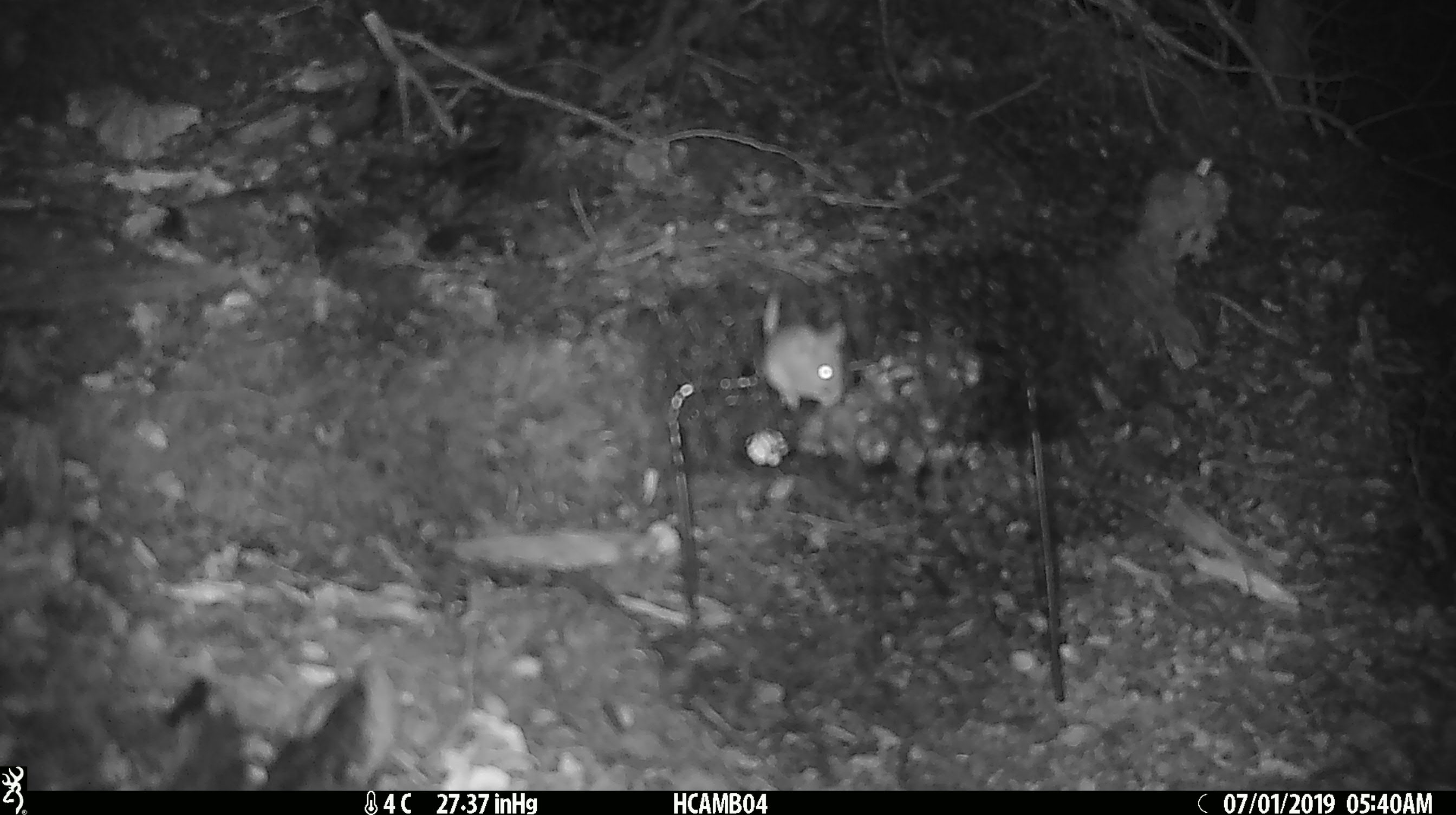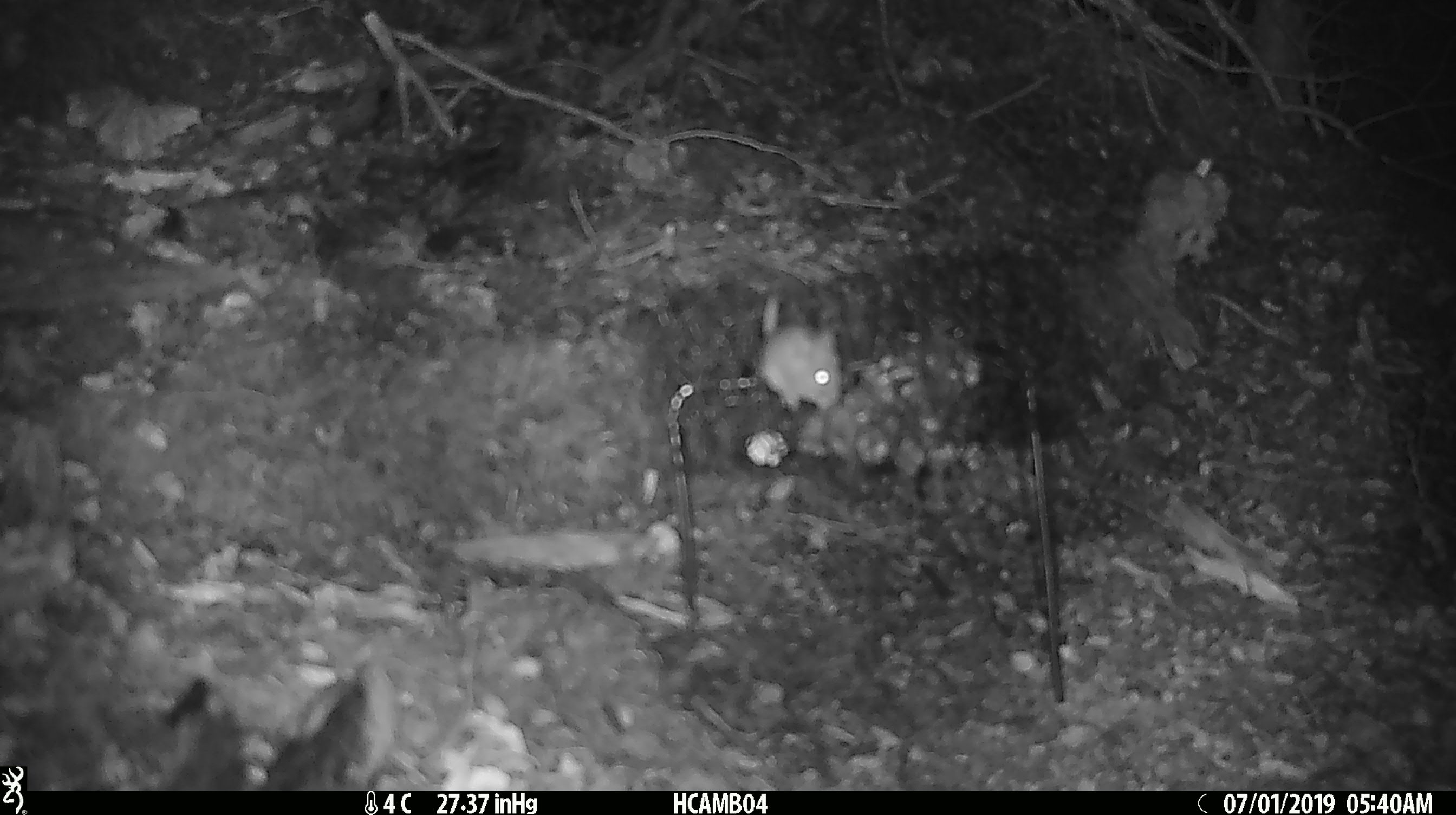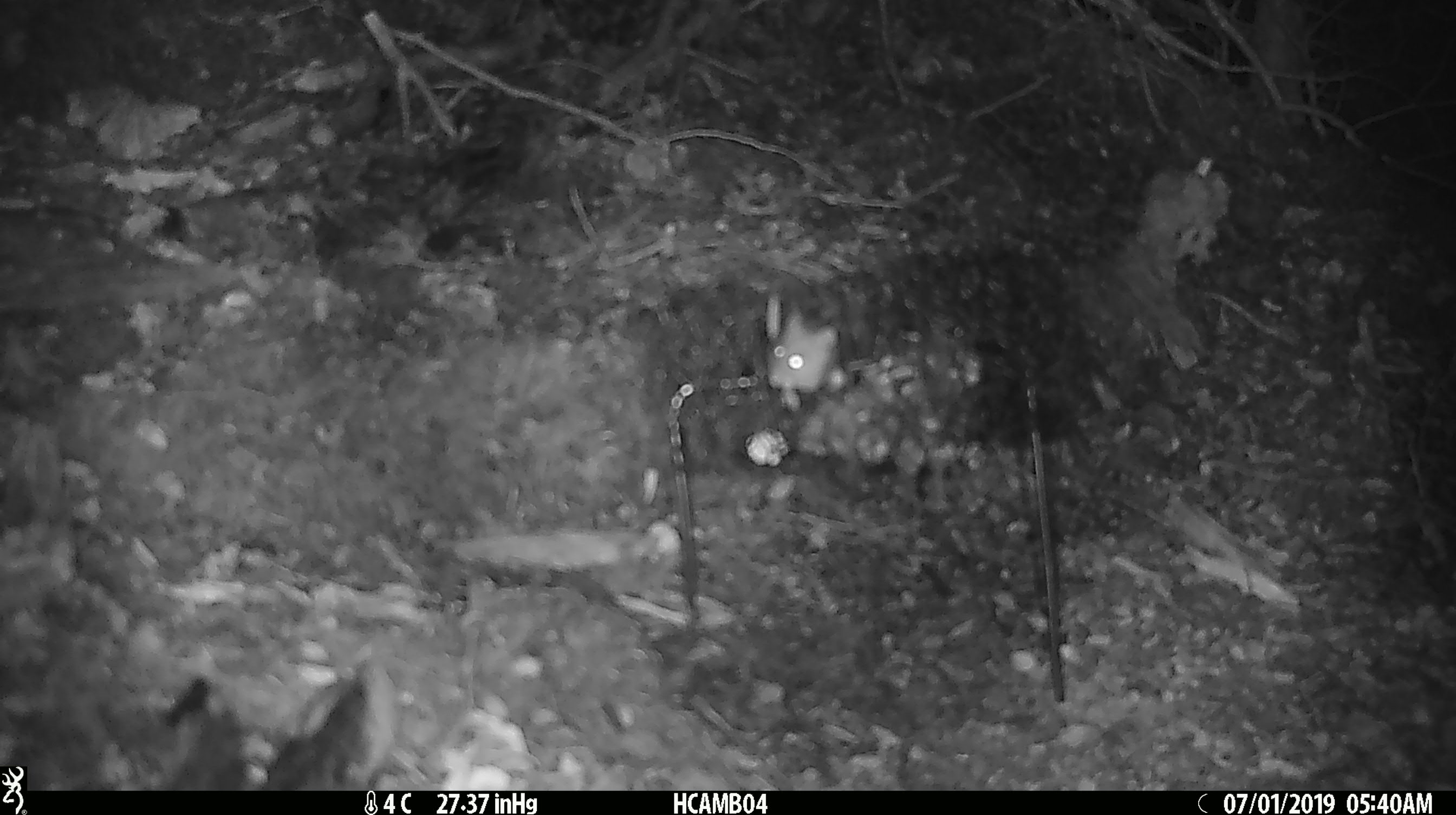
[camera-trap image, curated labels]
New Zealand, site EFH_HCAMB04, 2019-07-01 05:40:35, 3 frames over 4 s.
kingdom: Animalia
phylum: Chordata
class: Mammalia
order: Rodentia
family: Muridae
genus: Mus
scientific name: Mus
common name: mouse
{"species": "mouse (Mus)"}